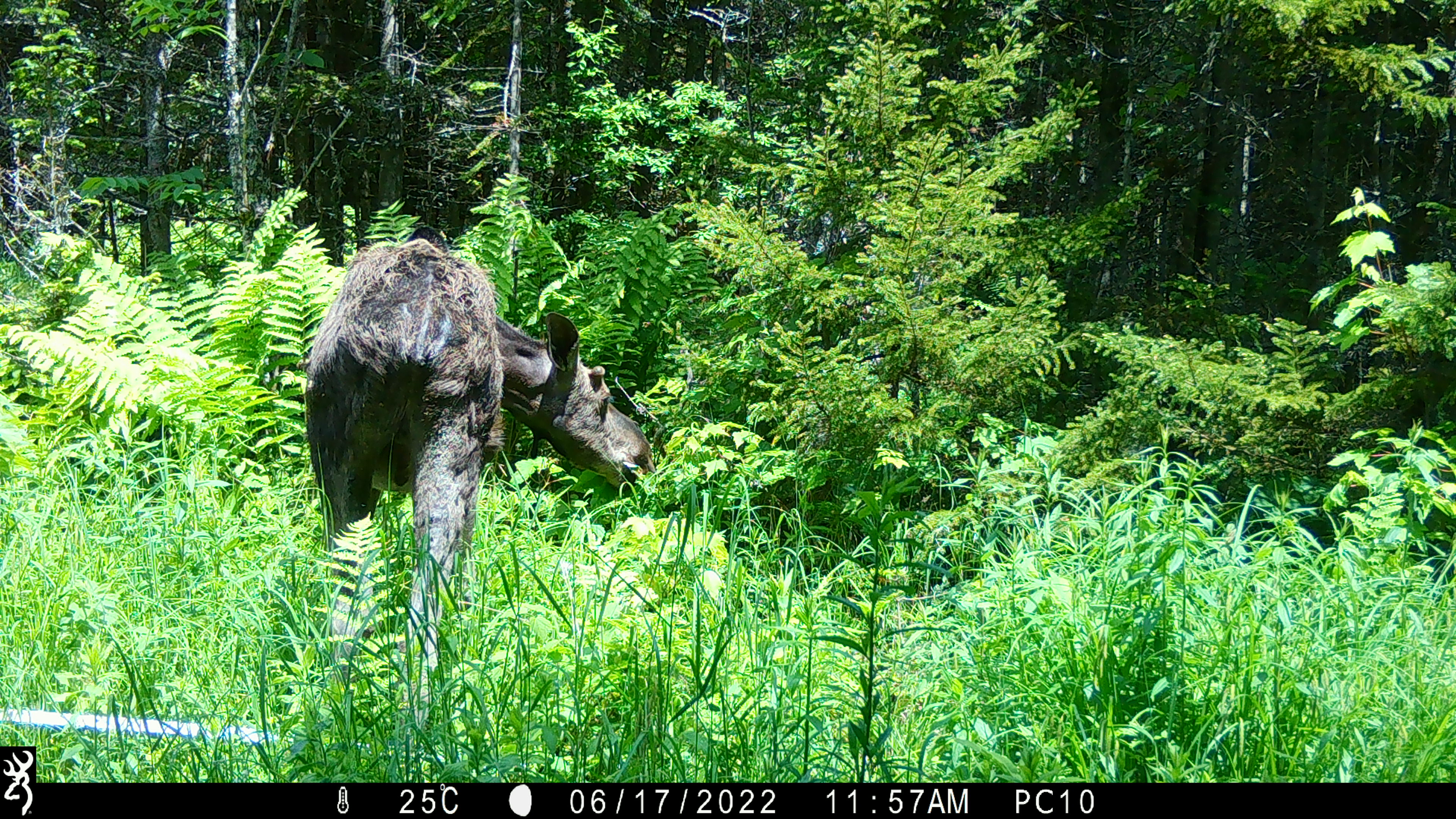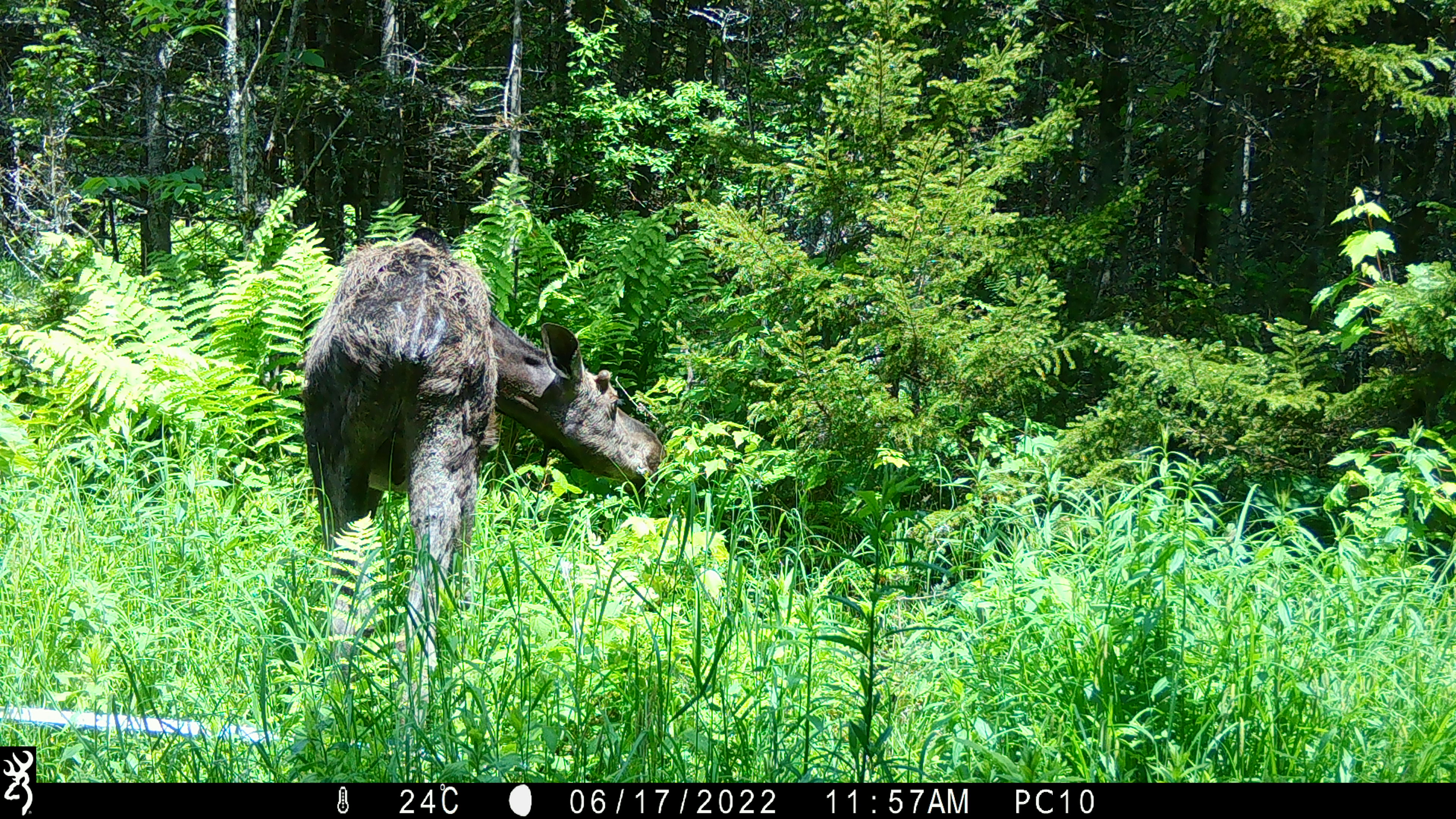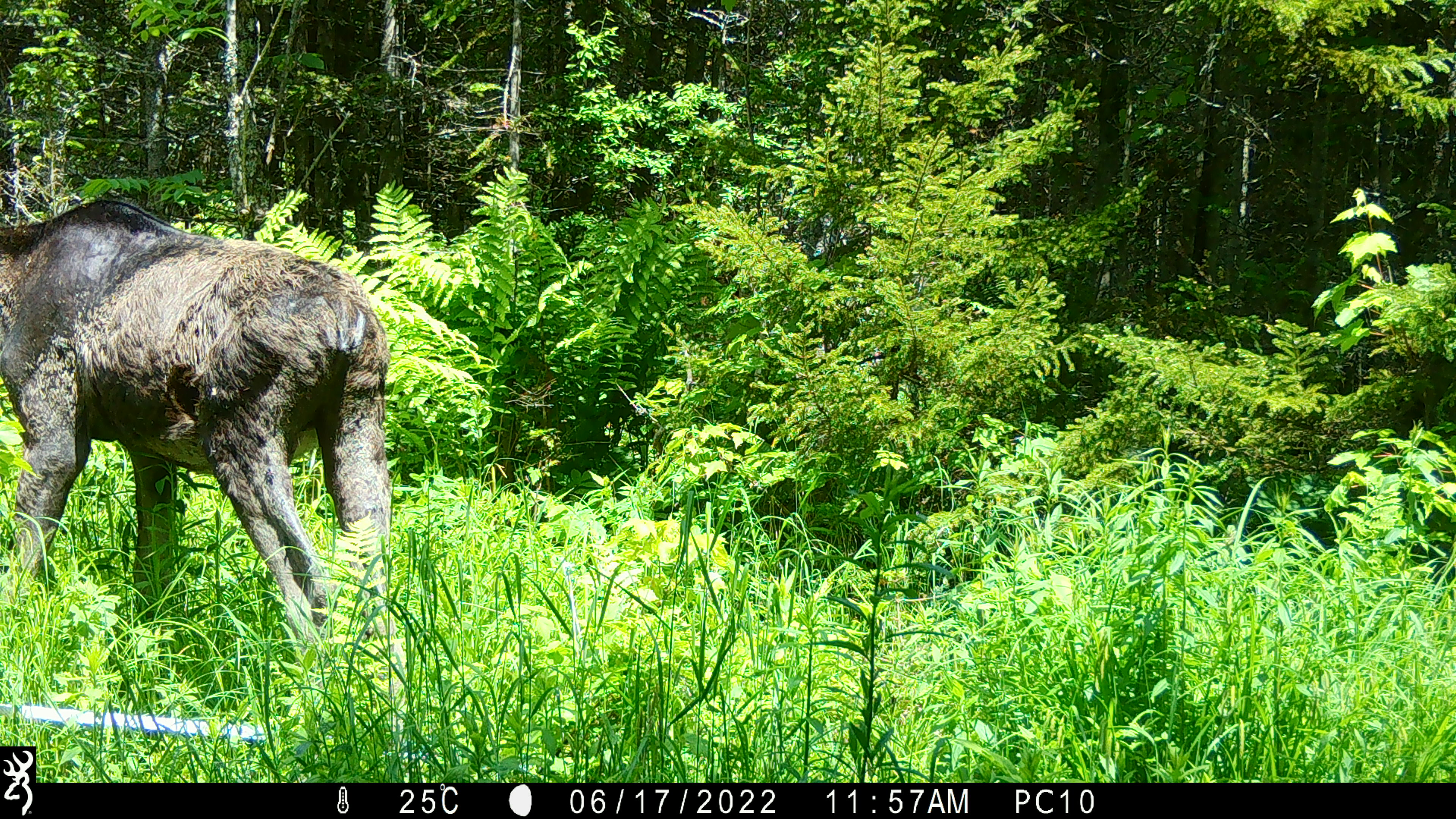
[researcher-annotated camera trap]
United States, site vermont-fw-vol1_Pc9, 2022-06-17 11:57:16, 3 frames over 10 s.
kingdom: Animalia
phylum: Chordata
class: Mammalia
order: Artiodactyla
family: Cervidae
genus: Alces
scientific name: Alces alces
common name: moose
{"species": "moose (Alces alces)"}